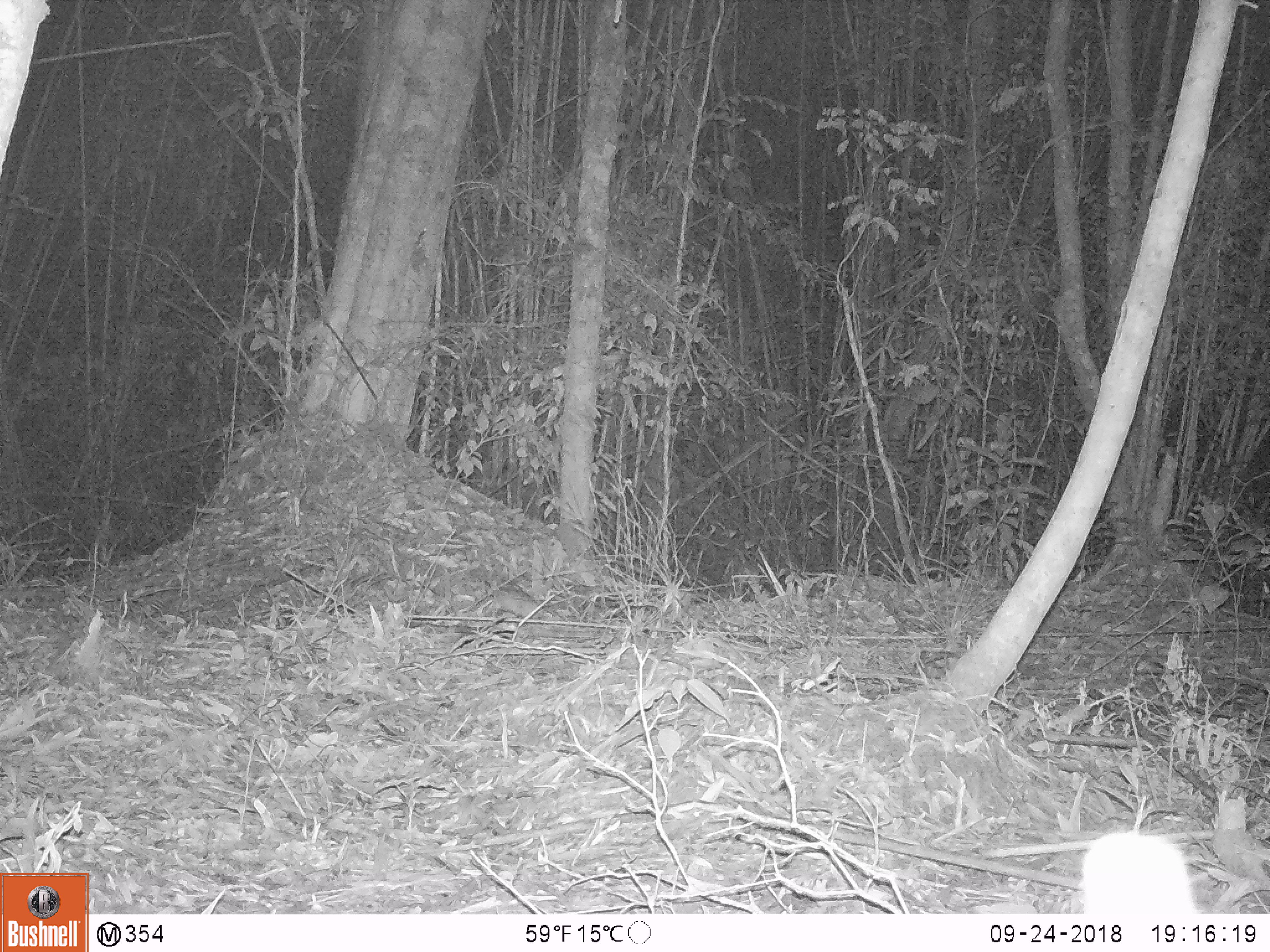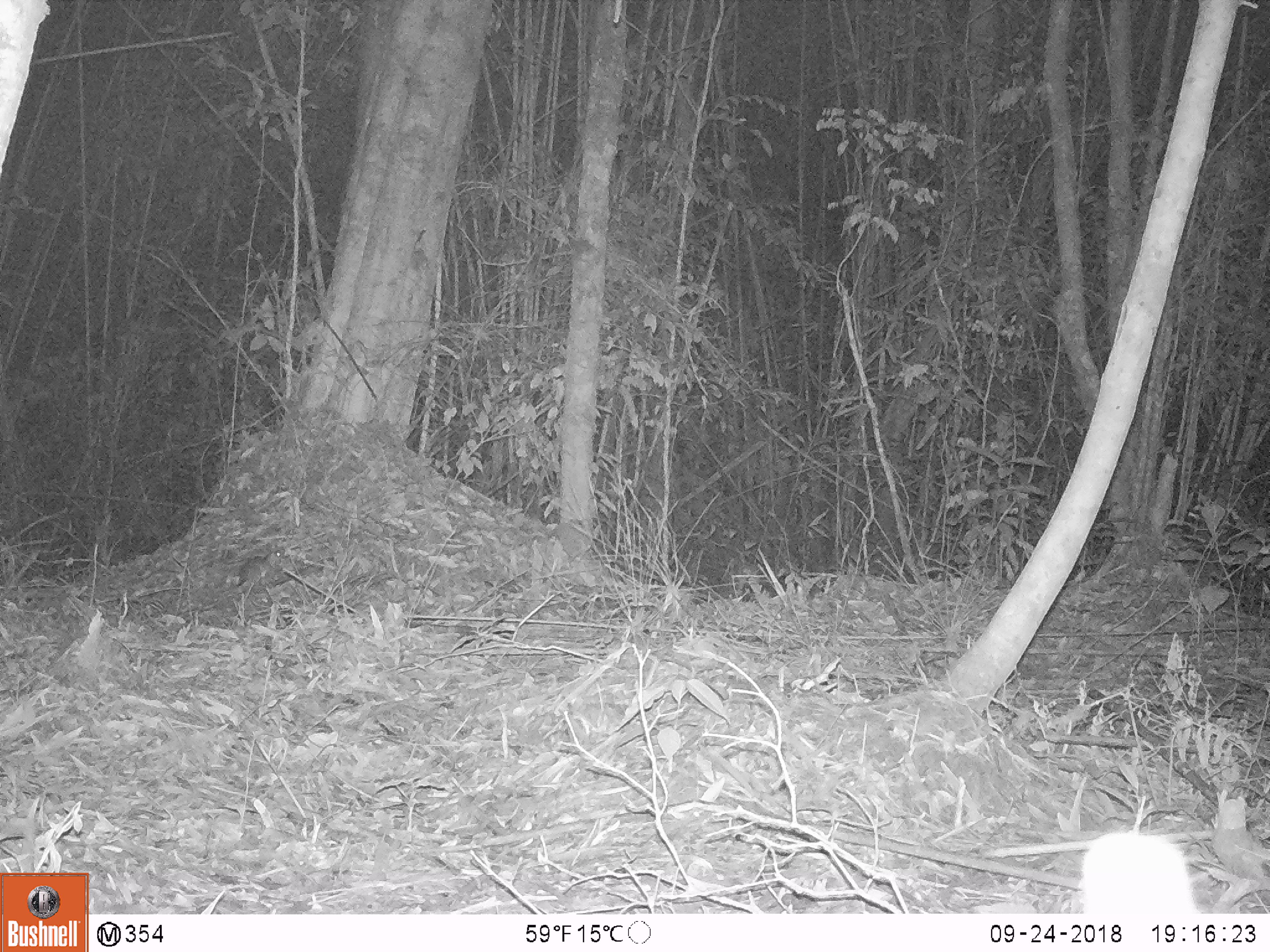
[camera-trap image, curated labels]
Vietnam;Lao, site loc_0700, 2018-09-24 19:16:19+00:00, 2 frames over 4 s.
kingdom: Animalia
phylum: Chordata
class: Mammalia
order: Rodentia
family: Muridae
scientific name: Muridae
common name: old-world mice and rats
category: unidentified murid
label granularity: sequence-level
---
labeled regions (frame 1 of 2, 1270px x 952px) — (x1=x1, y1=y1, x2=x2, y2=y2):
unidentified murid: (x1=1077, y1=831, x2=1198, y2=914)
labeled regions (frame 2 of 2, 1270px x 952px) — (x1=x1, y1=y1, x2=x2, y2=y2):
unidentified murid: (x1=1077, y1=831, x2=1198, y2=914); (x1=236, y1=549, x2=285, y2=589)